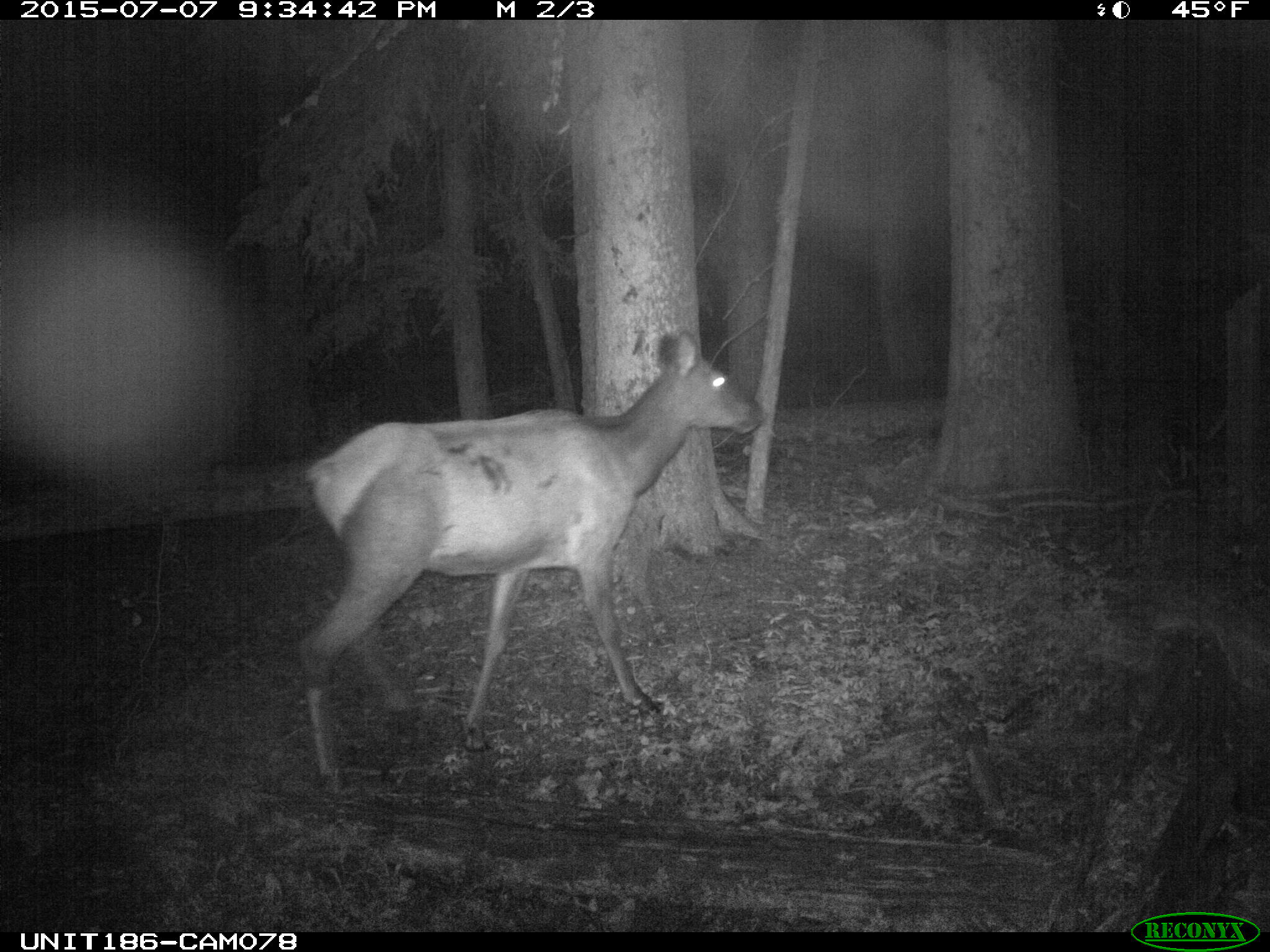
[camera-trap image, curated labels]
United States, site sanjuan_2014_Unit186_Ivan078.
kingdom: Animalia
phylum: Chordata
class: Mammalia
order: Artiodactyla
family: Cervidae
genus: Cervus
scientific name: Cervus elaphus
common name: red deer